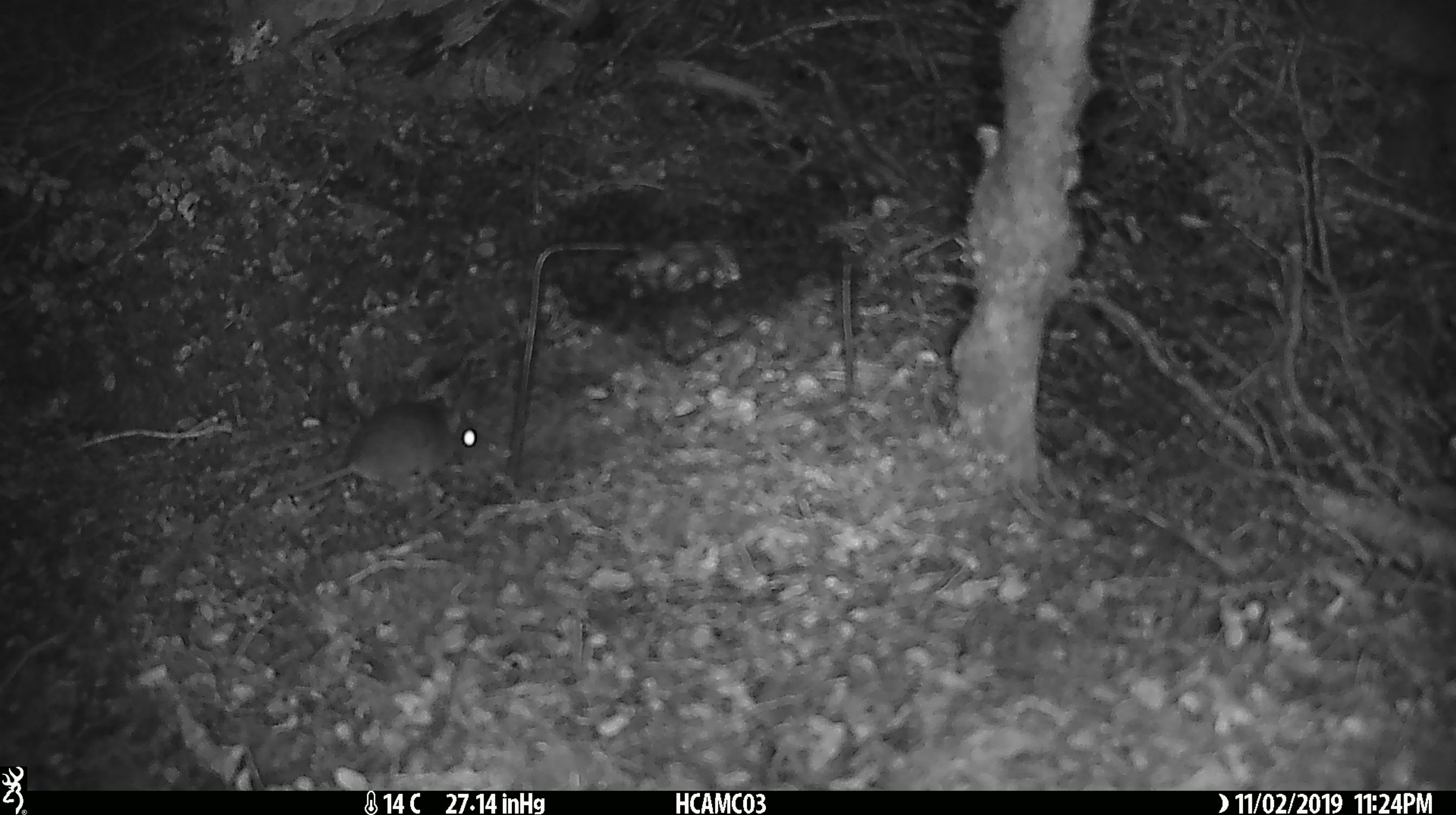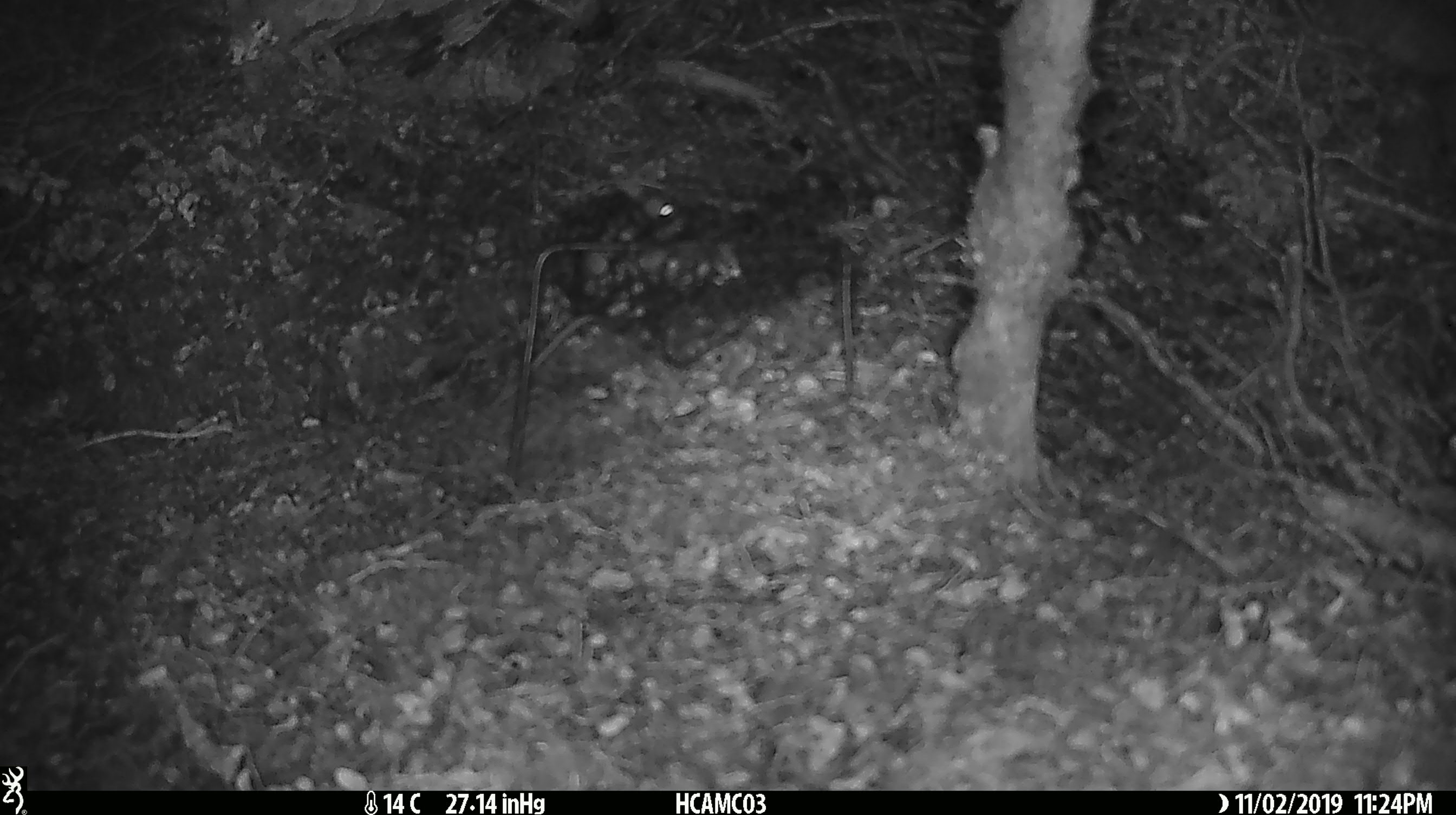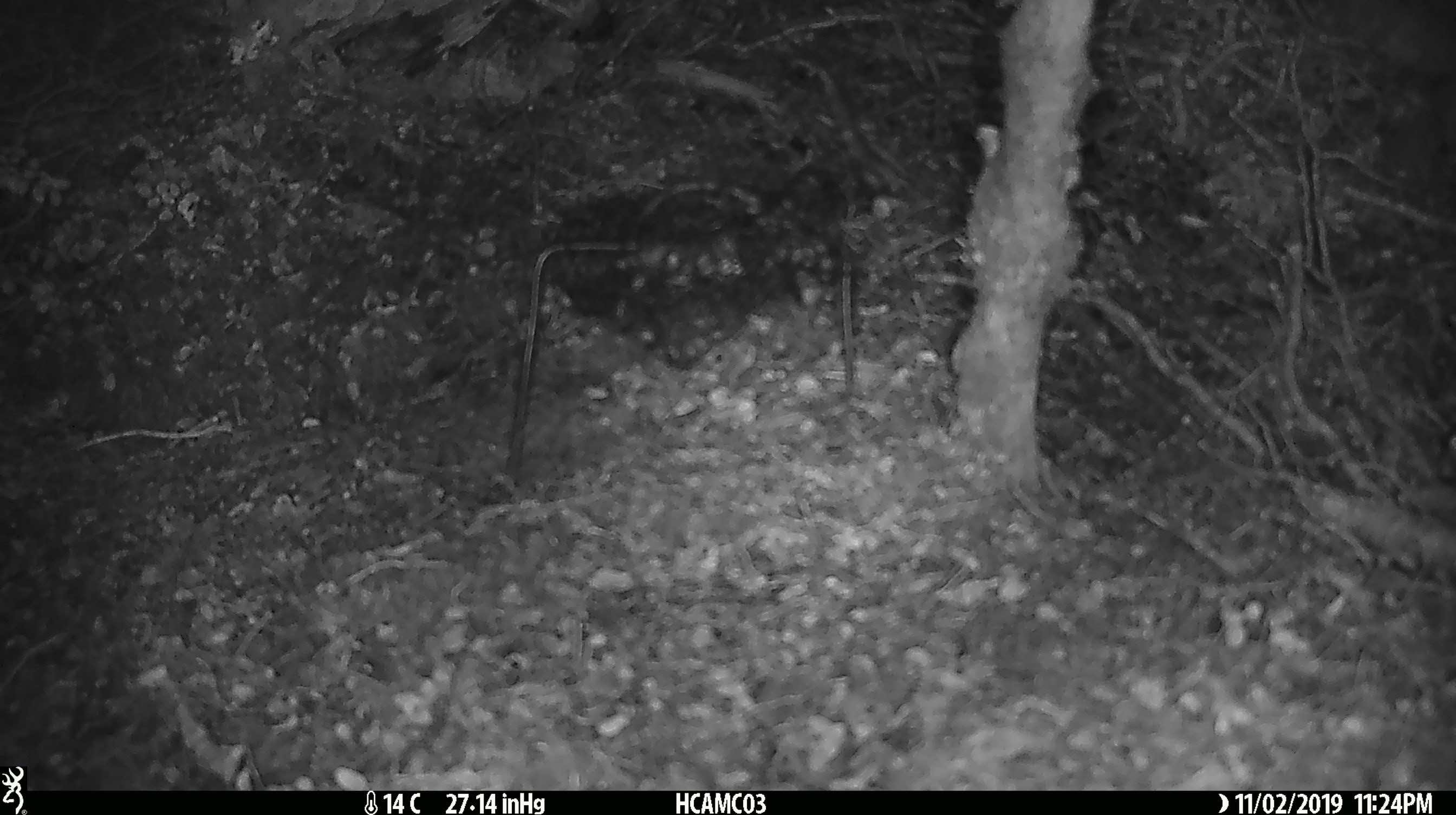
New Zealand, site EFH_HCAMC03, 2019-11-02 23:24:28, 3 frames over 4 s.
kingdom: Animalia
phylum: Chordata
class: Mammalia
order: Rodentia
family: Muridae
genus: Mus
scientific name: Mus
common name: mouse